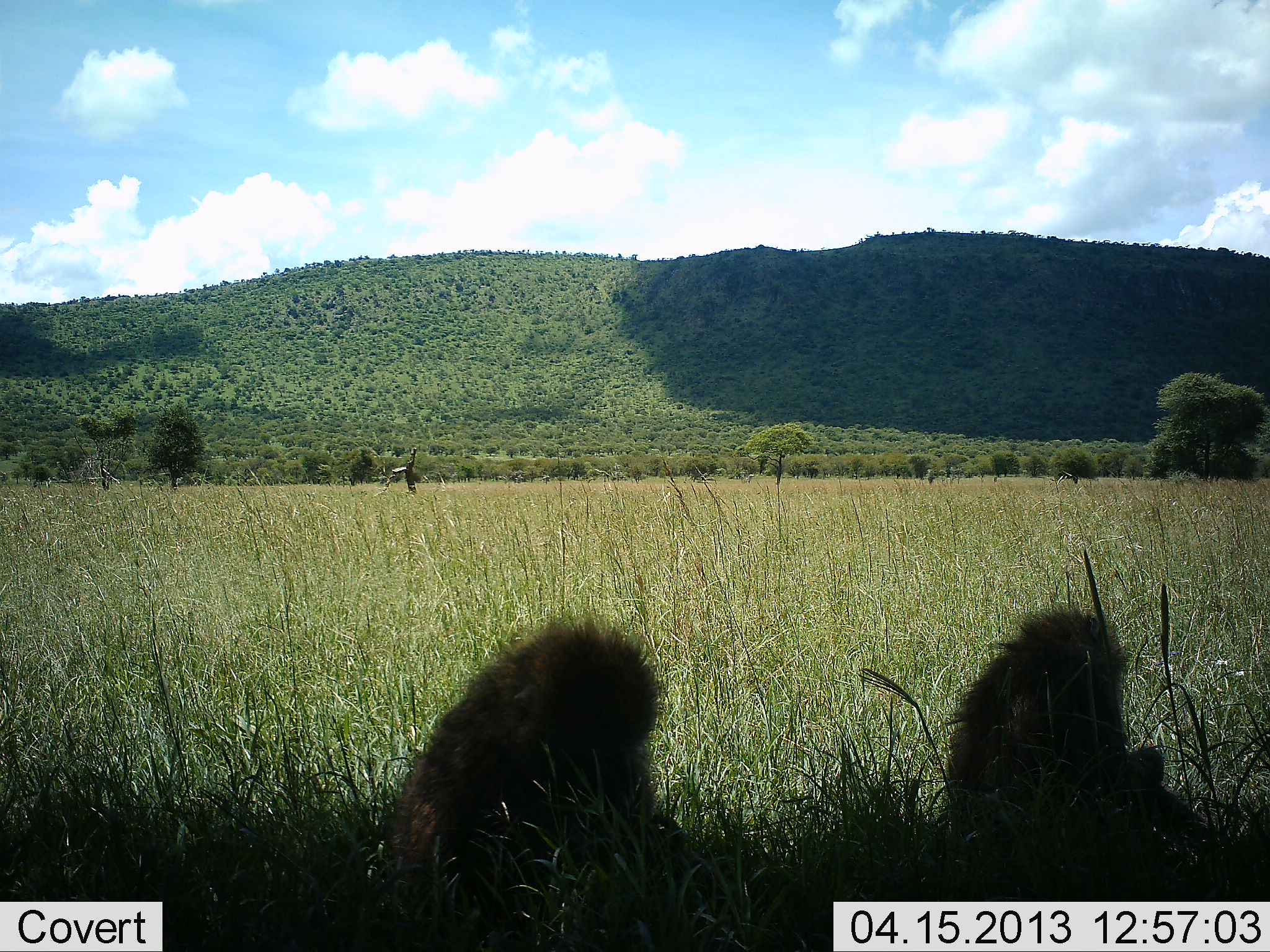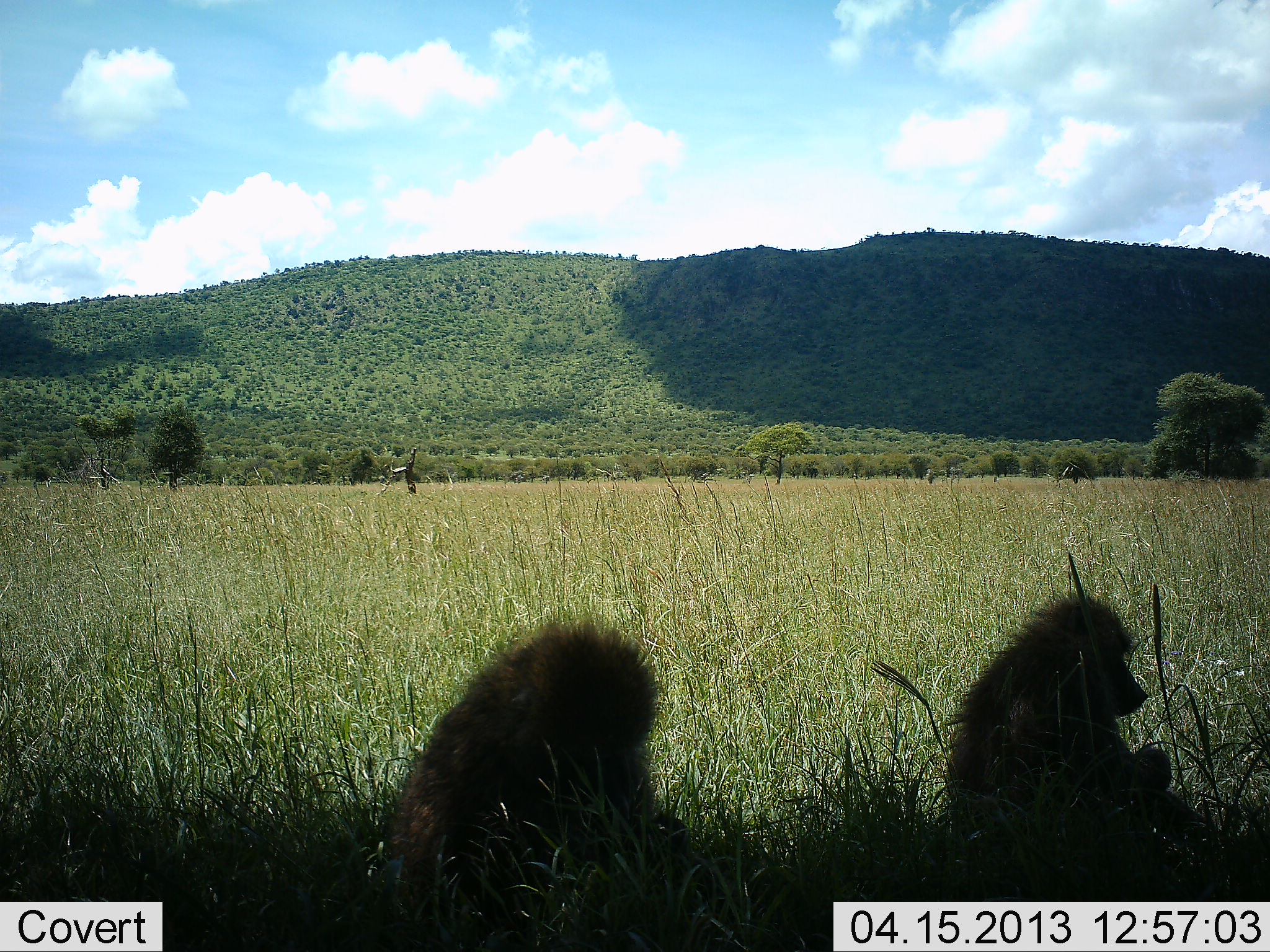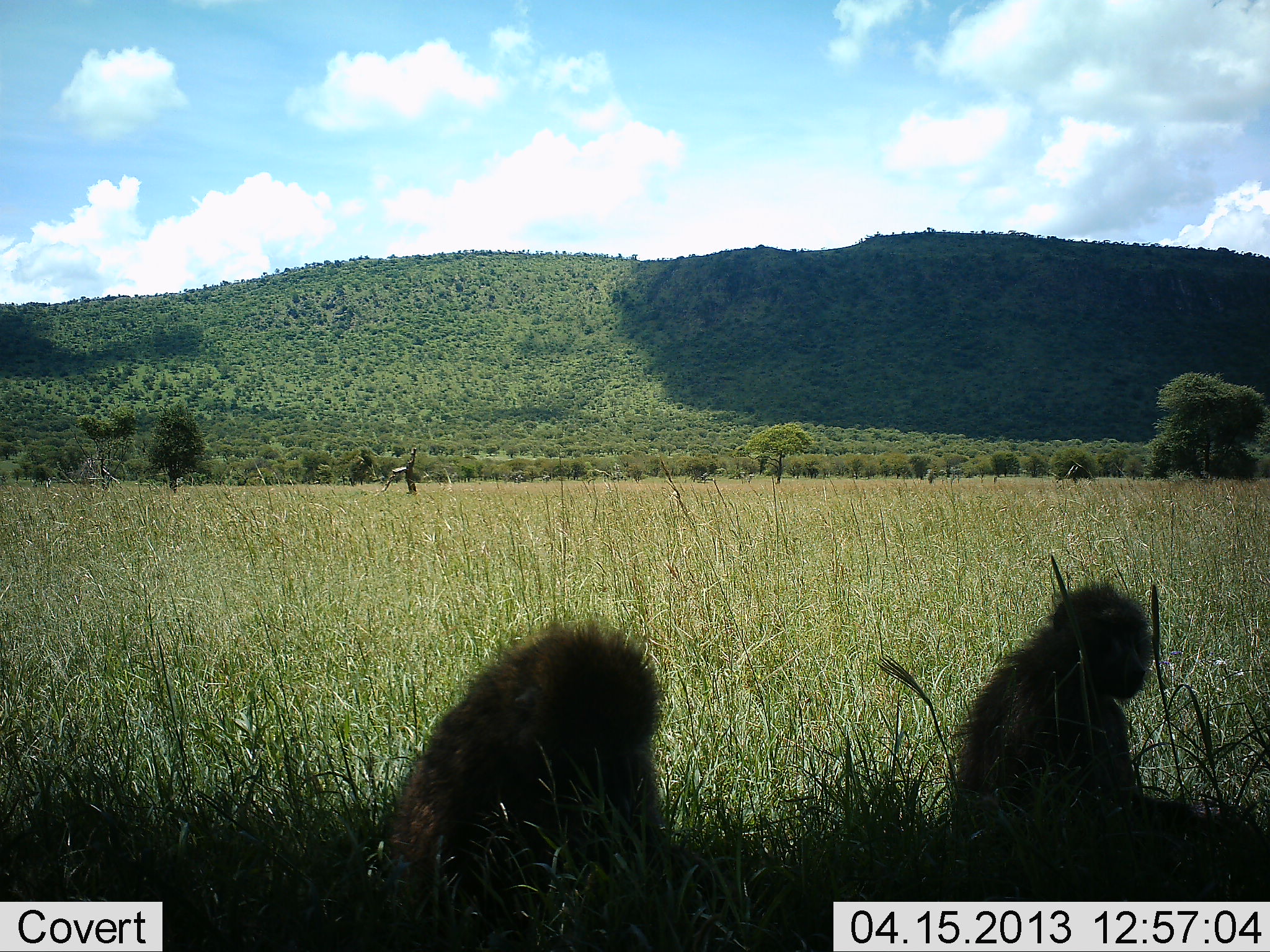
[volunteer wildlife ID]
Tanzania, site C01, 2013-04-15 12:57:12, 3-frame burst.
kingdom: Animalia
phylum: Chordata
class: Mammalia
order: Primates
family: Cercopithecidae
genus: Papio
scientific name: Papio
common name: baboon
Baboon (Papio), count 2. Behavior (volunteer vote fractions): standing 7%, resting 83%, moving 0%, interacting 0%. Young present (vote fraction): 0%. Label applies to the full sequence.